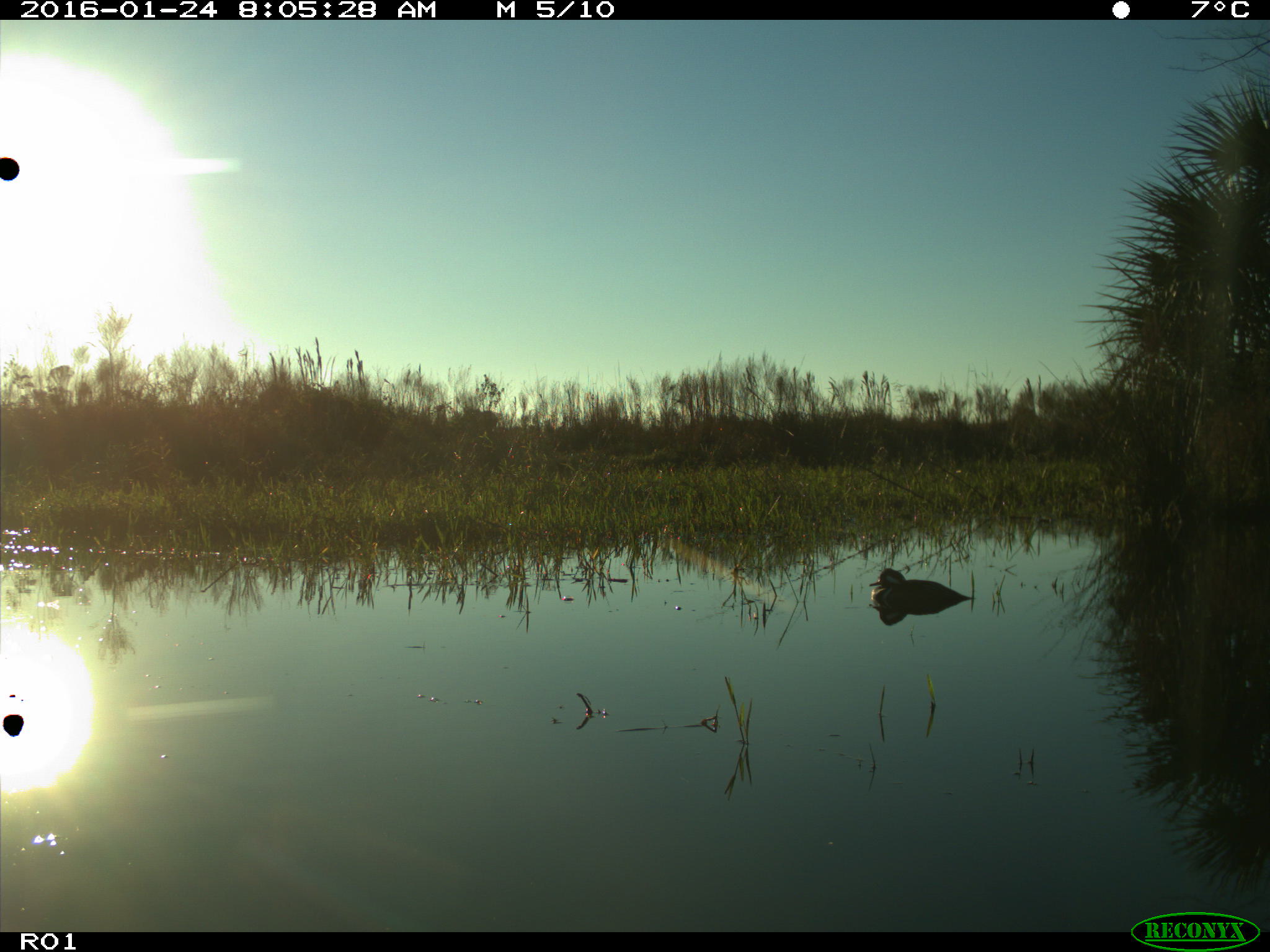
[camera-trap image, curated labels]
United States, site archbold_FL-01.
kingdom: Animalia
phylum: Chordata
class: Aves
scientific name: Aves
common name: birds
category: unidentified bird